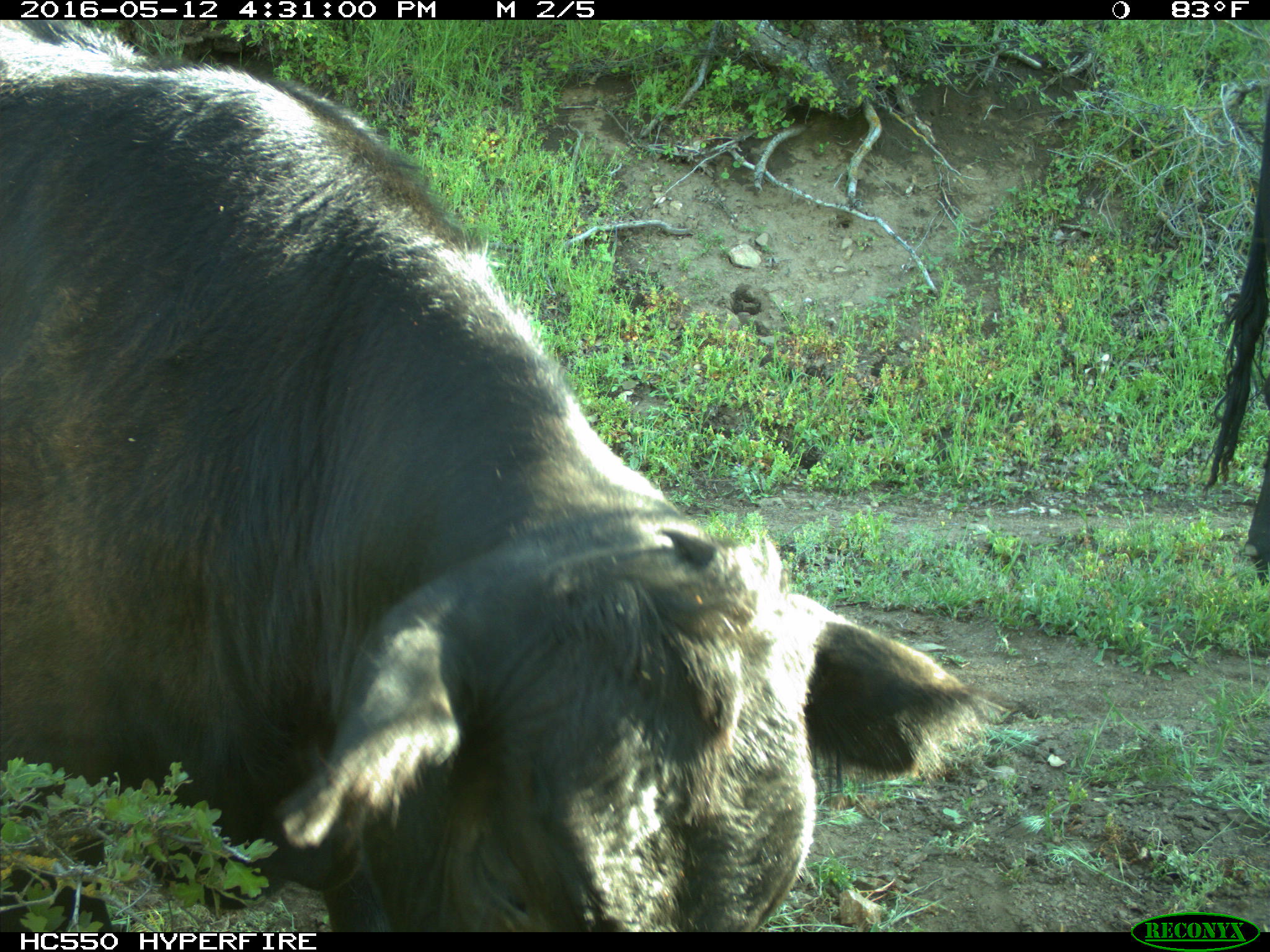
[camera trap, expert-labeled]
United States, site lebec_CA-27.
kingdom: Animalia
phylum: Chordata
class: Mammalia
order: Artiodactyla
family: Bovidae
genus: Bos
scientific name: Bos taurus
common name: domestic cow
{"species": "Bos taurus (domestic cow)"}